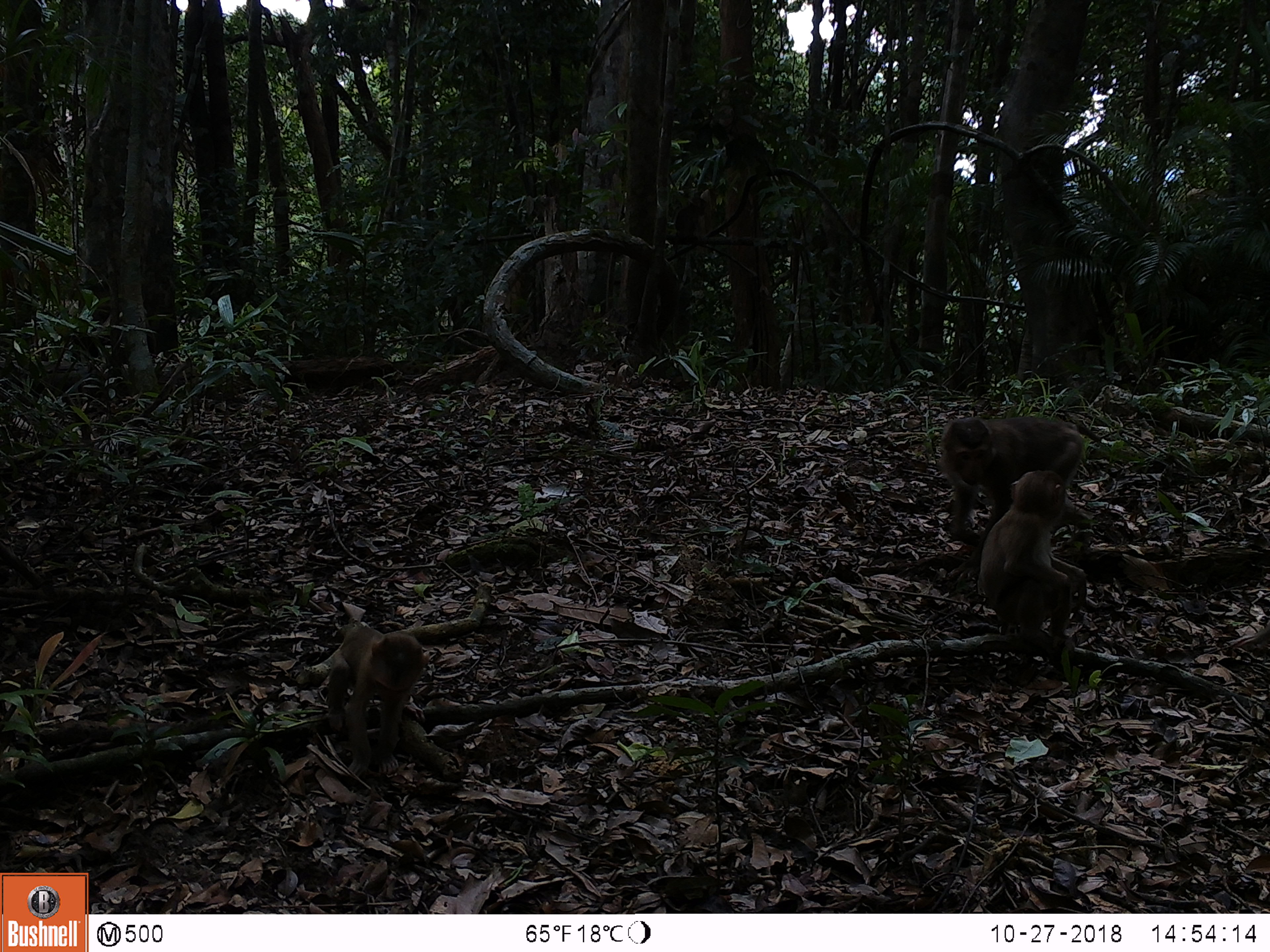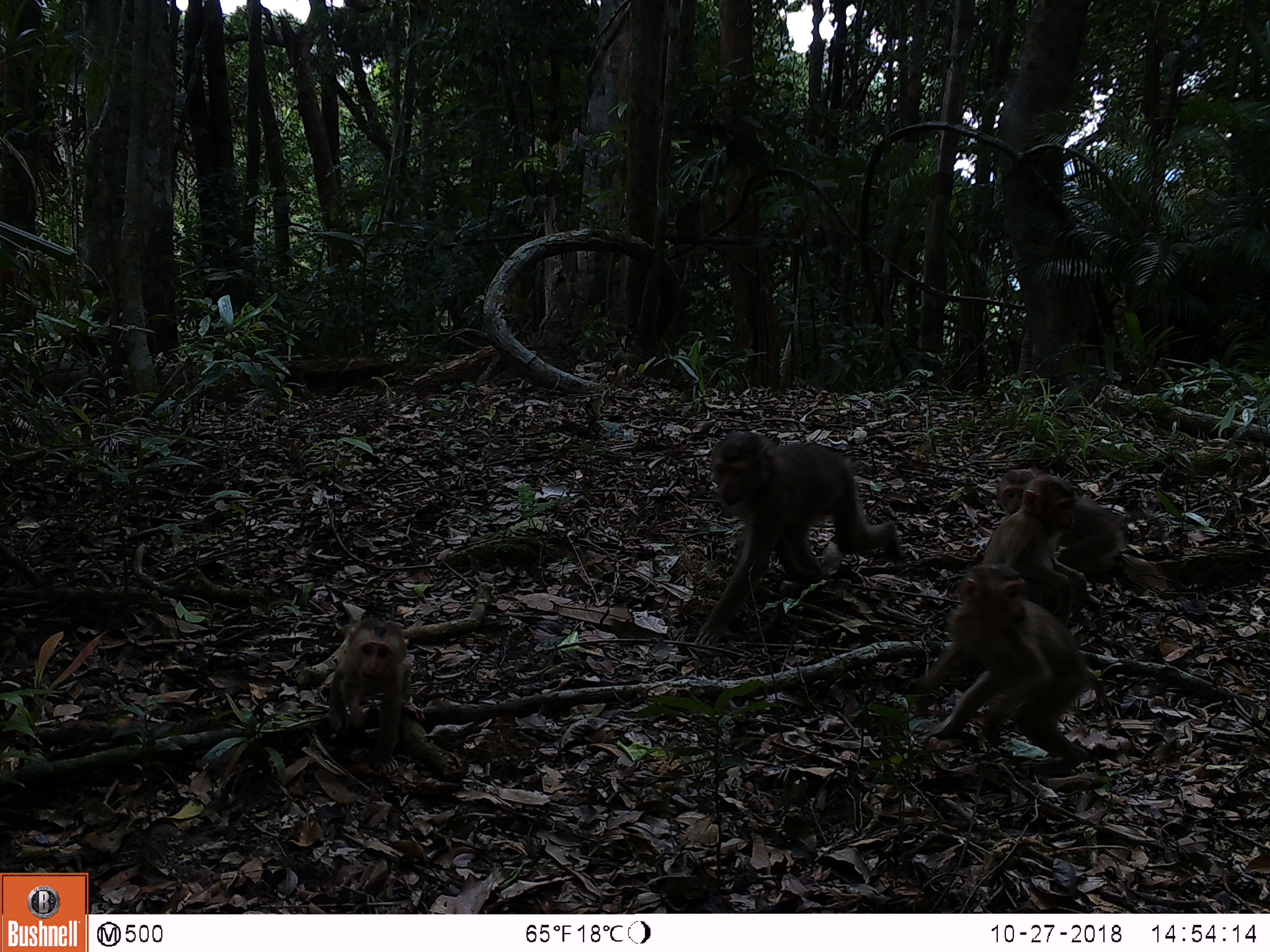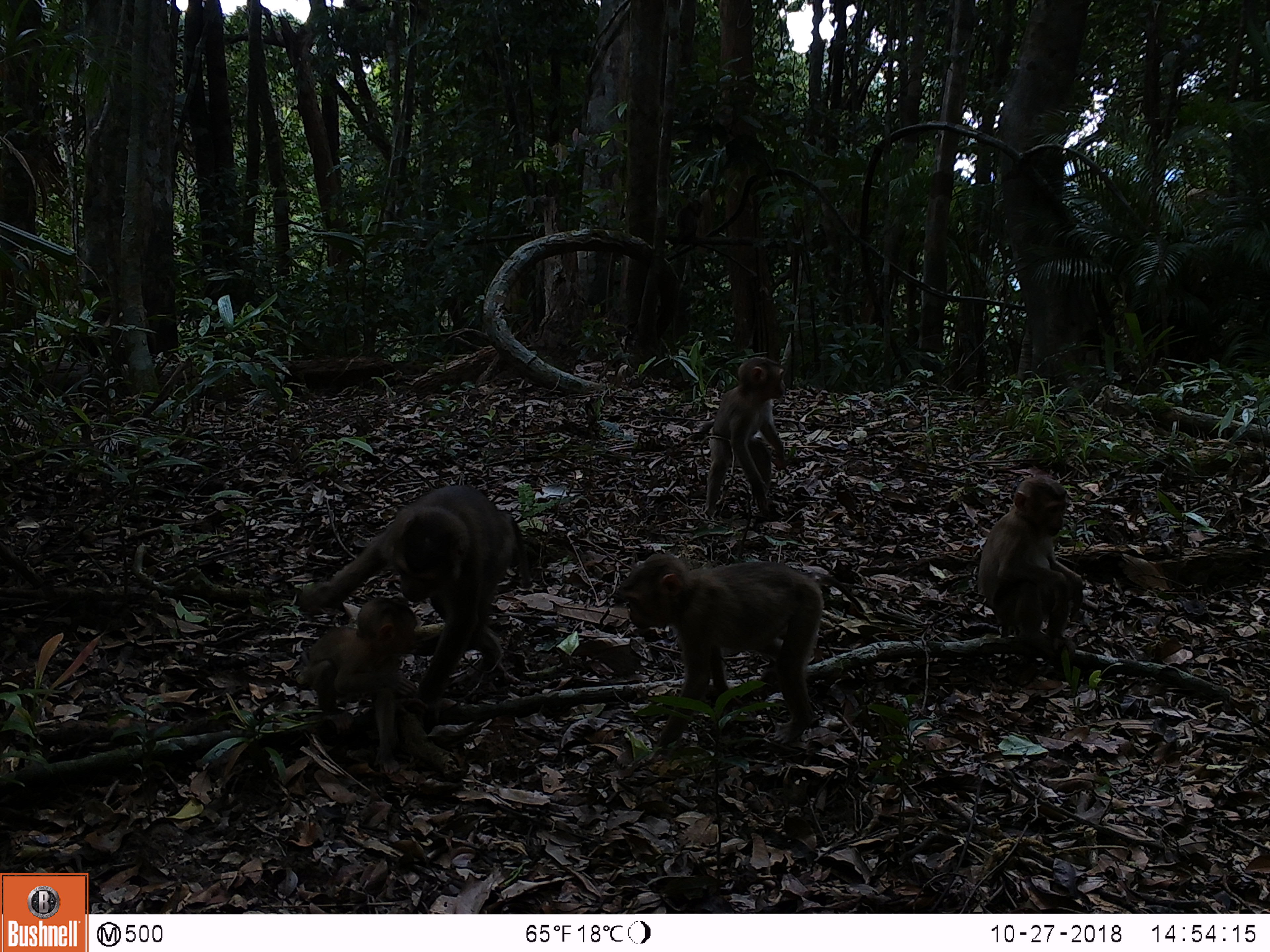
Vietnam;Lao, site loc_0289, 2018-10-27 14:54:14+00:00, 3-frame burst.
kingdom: Animalia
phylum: Chordata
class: Mammalia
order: Primates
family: Cercopithecidae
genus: Macaca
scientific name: Macaca nemestrina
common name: pig-tailed macaque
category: pig tailed macaque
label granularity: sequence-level